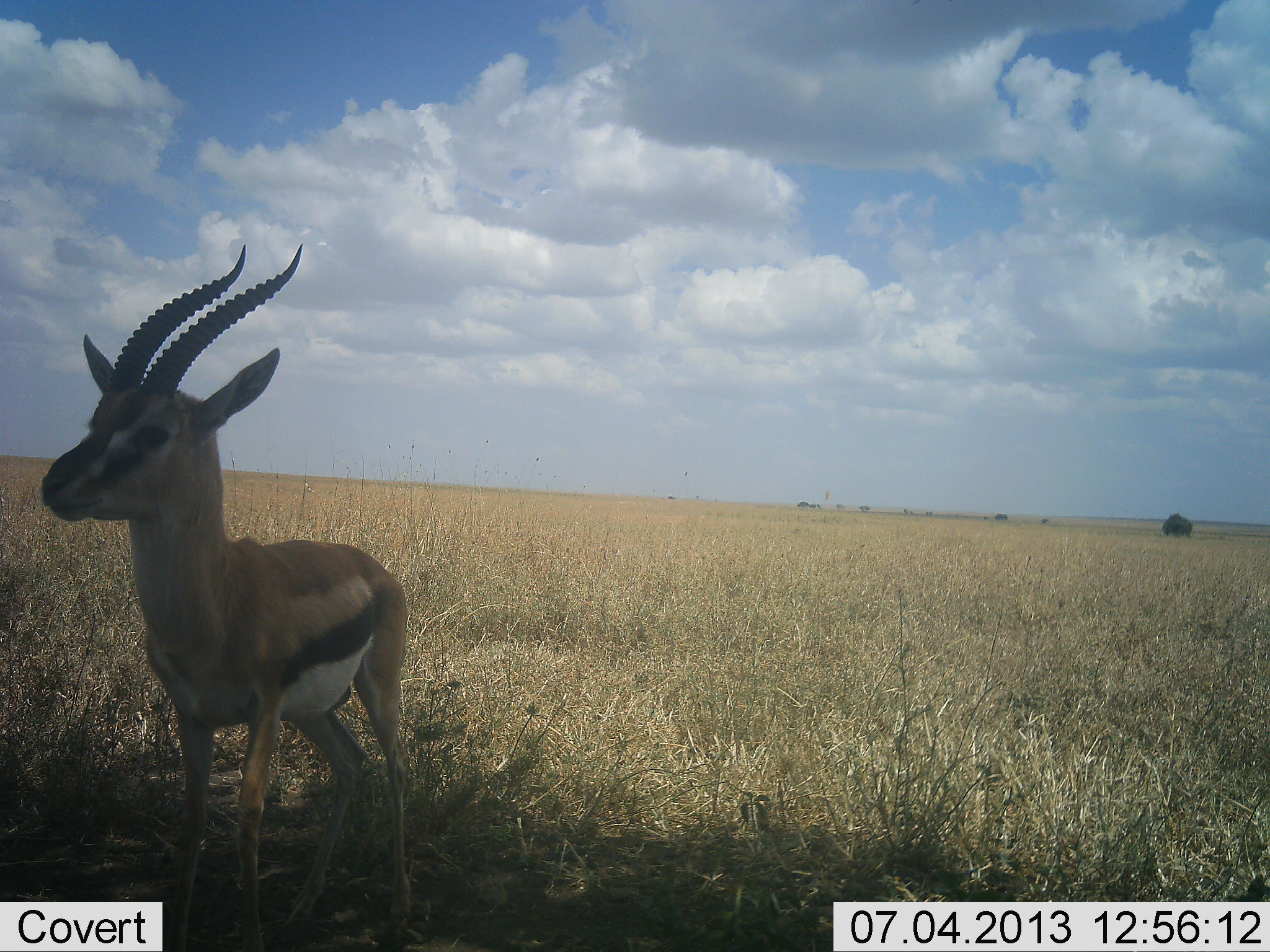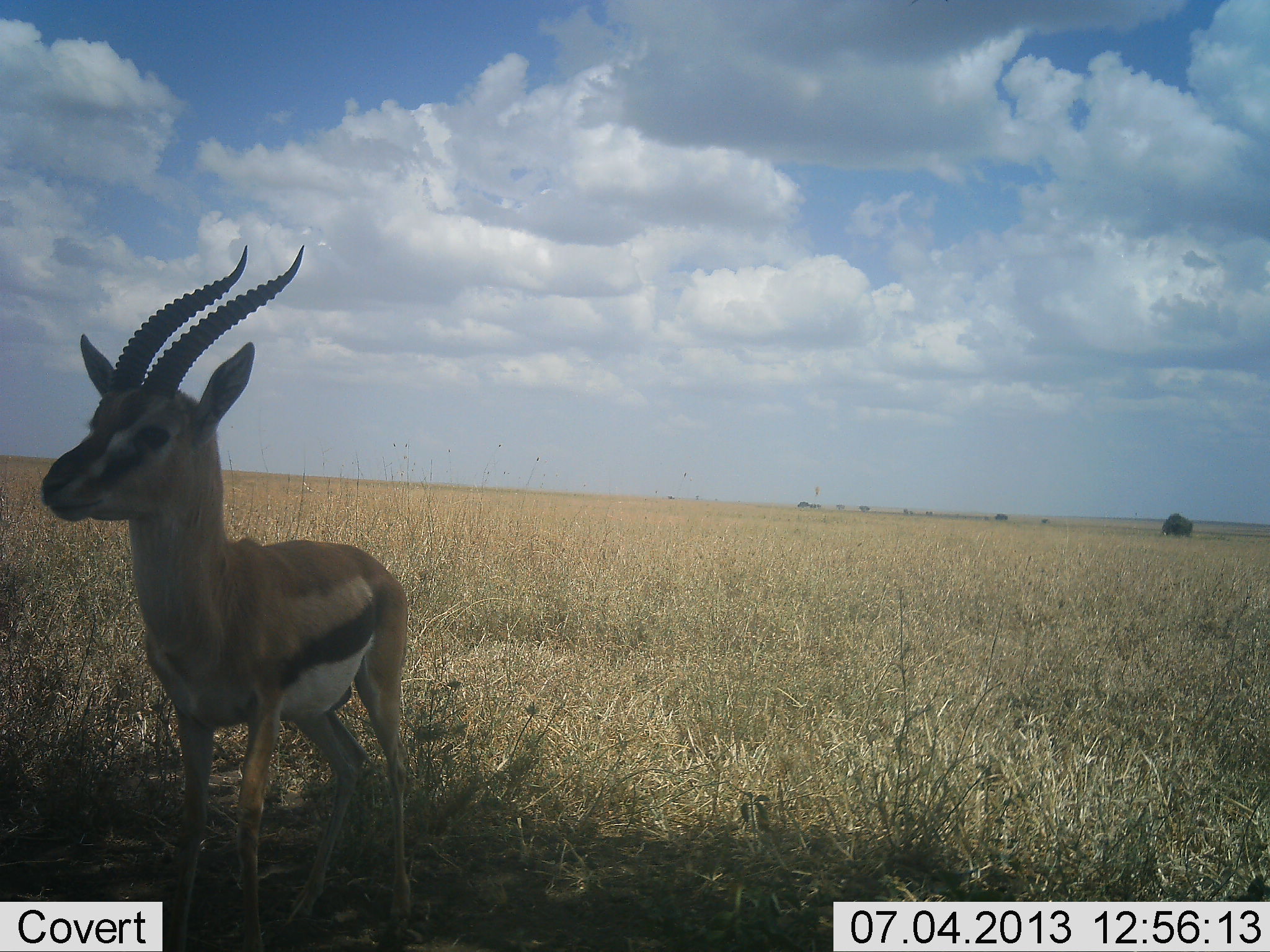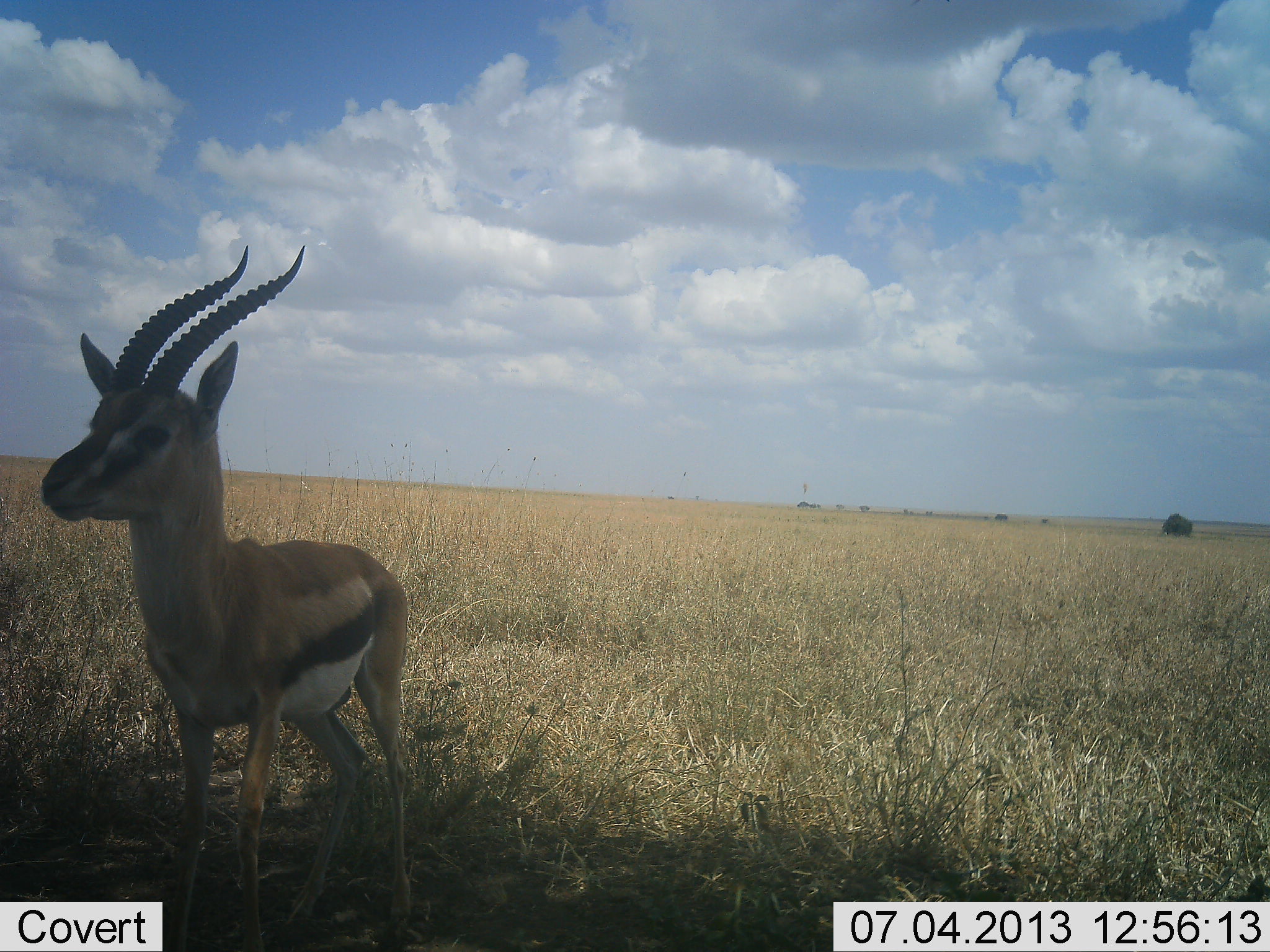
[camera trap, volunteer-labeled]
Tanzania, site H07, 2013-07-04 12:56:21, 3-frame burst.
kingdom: Animalia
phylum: Chordata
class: Mammalia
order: Artiodactyla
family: Bovidae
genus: Eudorcas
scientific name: Eudorcas thomsonii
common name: thomson's gazelle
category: gazellethomsons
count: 1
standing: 95%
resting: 0%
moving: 5%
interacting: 0%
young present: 0%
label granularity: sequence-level